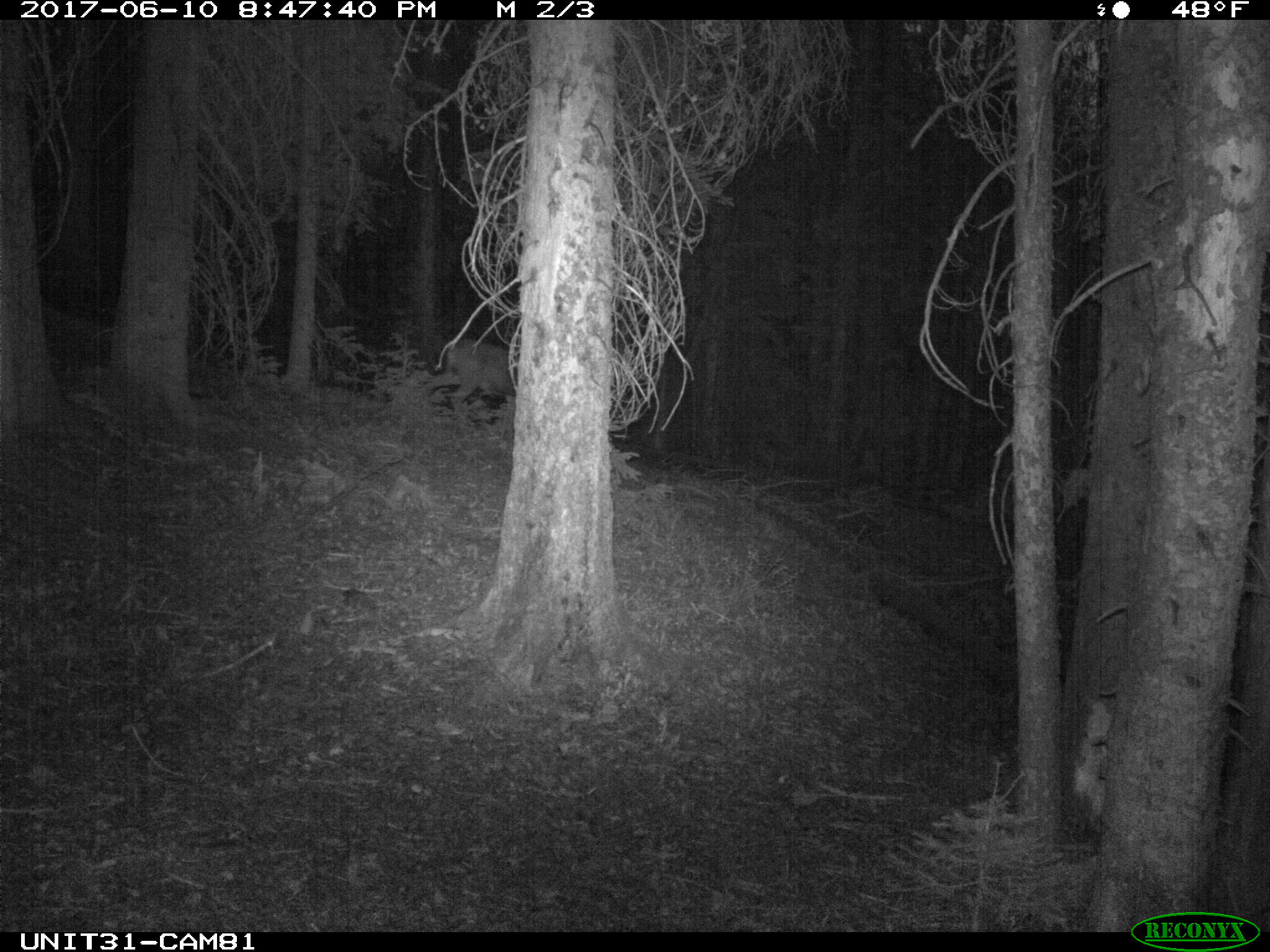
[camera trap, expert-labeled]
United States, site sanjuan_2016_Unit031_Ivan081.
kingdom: Animalia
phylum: Chordata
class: Mammalia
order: Artiodactyla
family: Cervidae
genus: Odocoileus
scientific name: Odocoileus hemionus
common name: mule deer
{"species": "Odocoileus hemionus (mule deer)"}